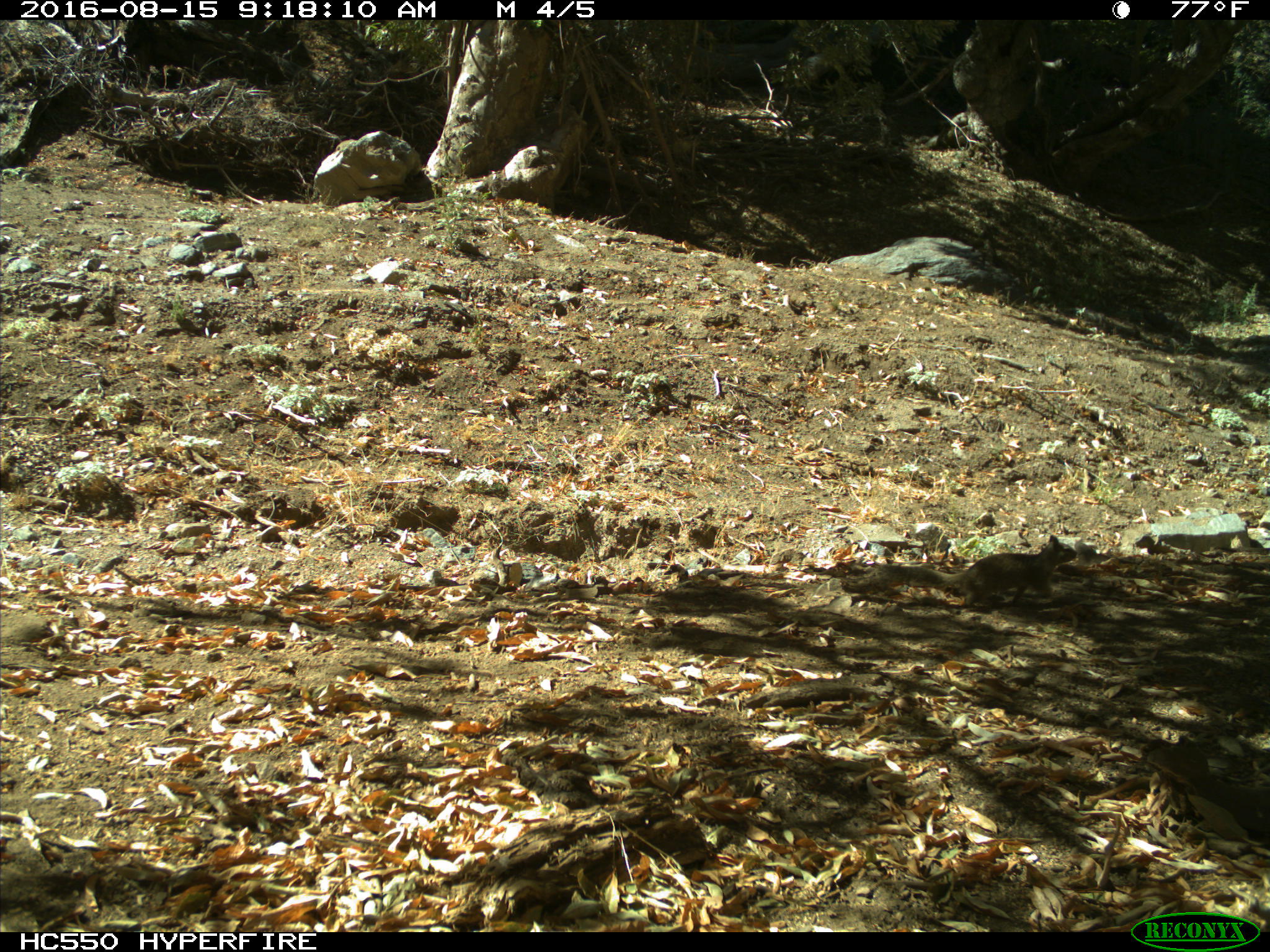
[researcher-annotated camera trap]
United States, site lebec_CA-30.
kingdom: Animalia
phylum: Chordata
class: Mammalia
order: Rodentia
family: Sciuridae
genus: Otospermophilus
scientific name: Otospermophilus beecheyi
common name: california ground squirrel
Otospermophilus beecheyi (california ground squirrel).